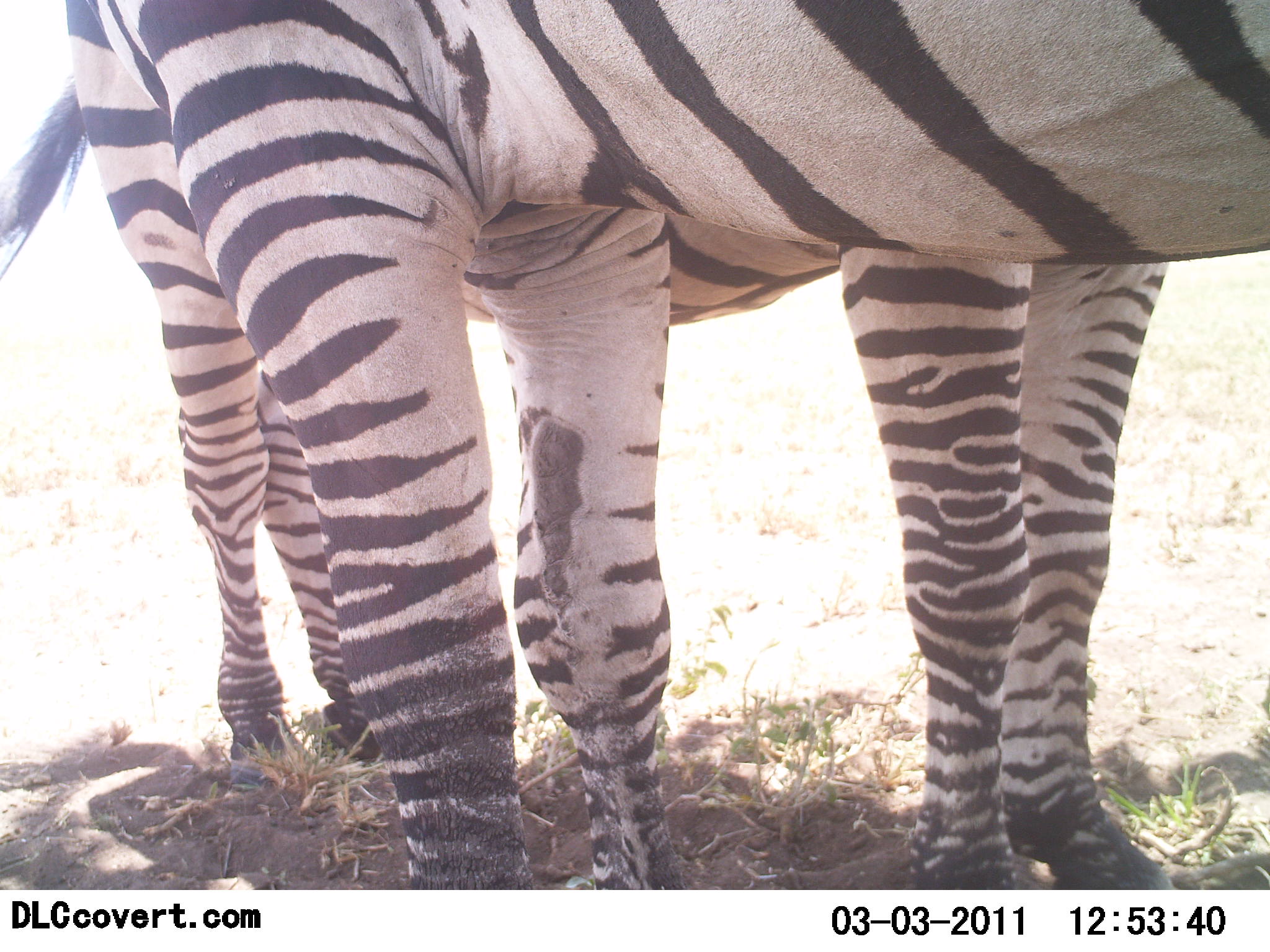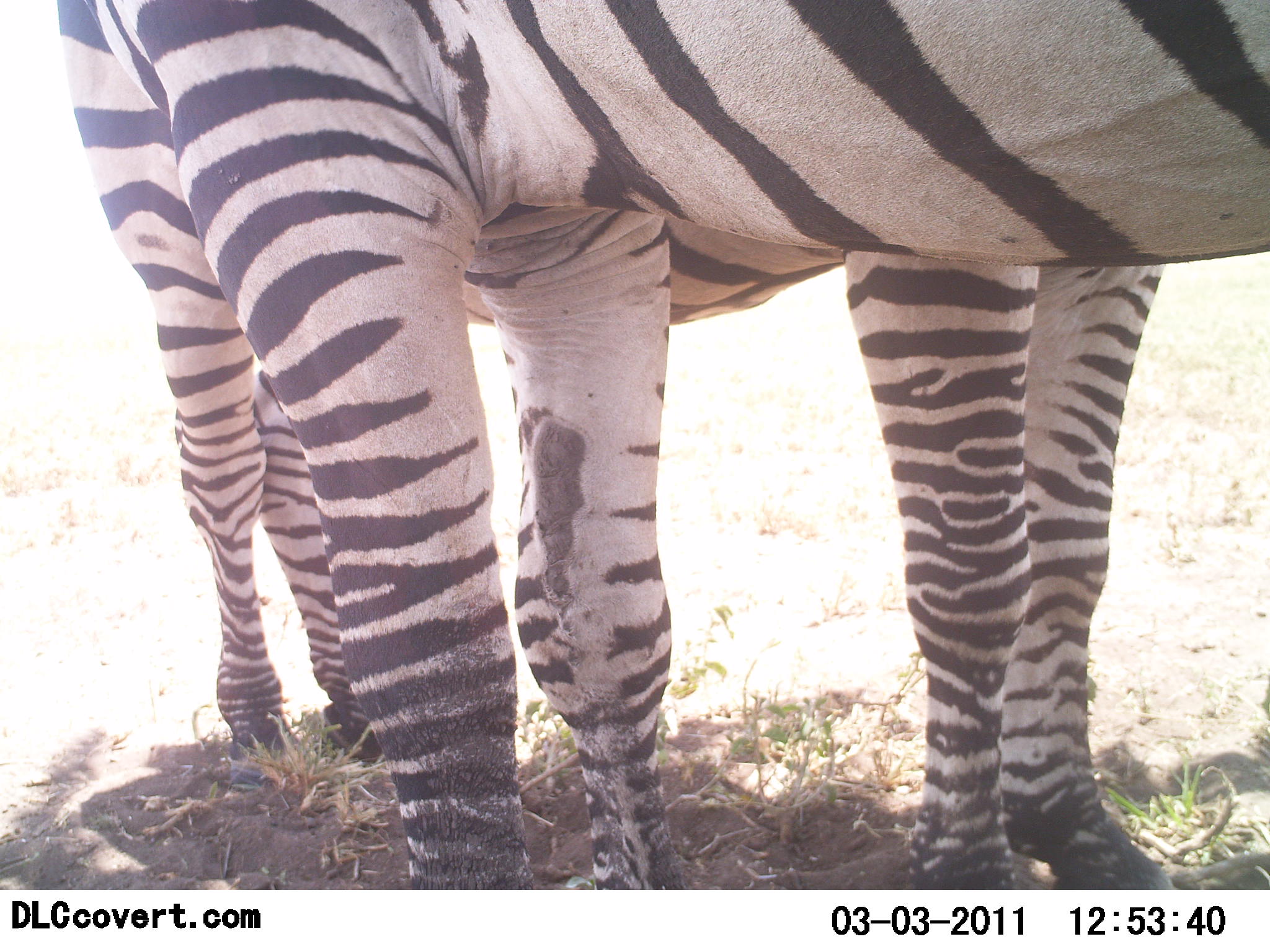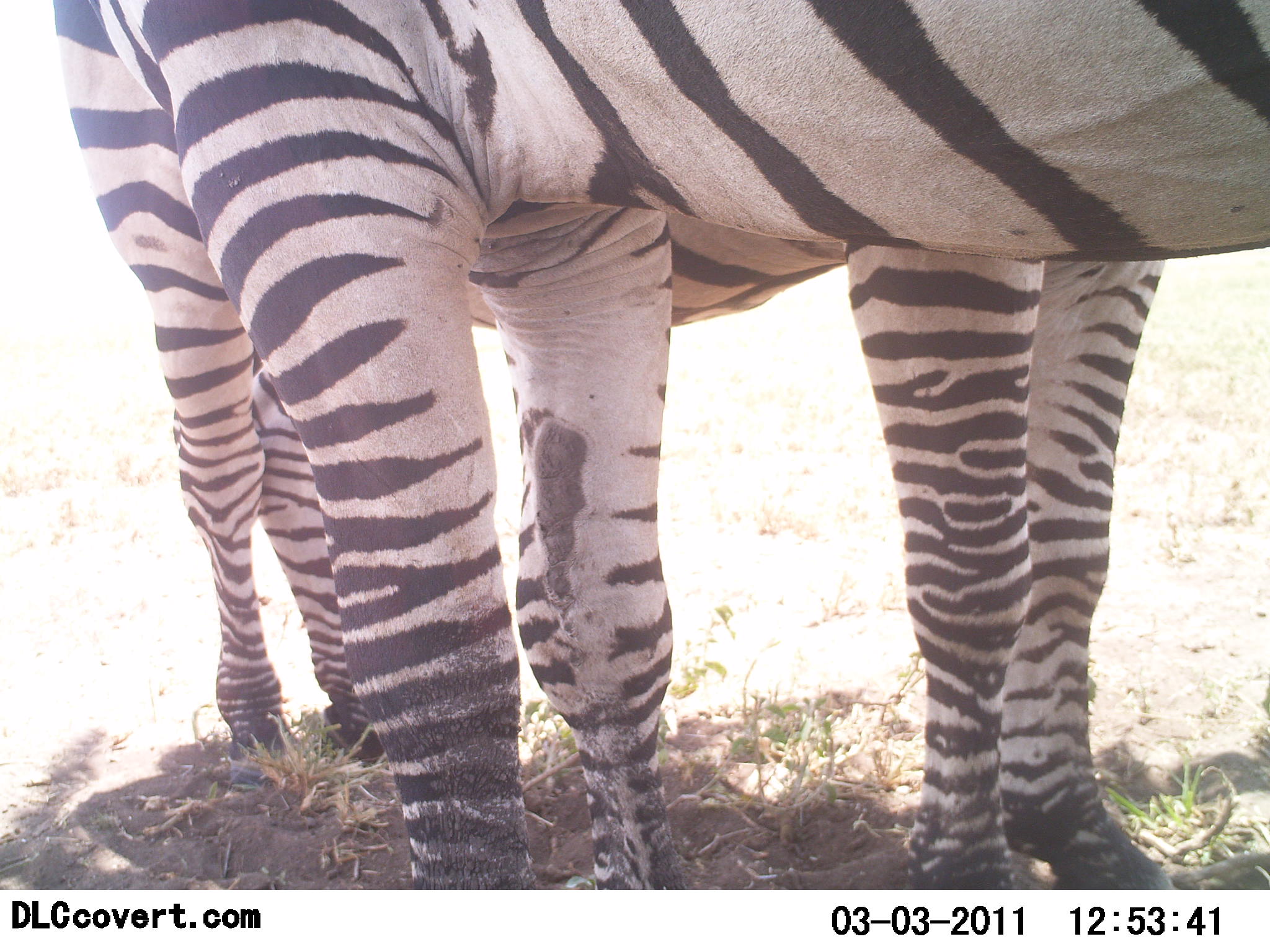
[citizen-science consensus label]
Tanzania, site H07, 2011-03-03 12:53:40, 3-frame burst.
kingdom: Animalia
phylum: Chordata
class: Mammalia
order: Perissodactyla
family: Equidae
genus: Equus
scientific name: Equus quagga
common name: plains zebra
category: zebra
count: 2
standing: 92%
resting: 0%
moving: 0%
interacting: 17%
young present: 0%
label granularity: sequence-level